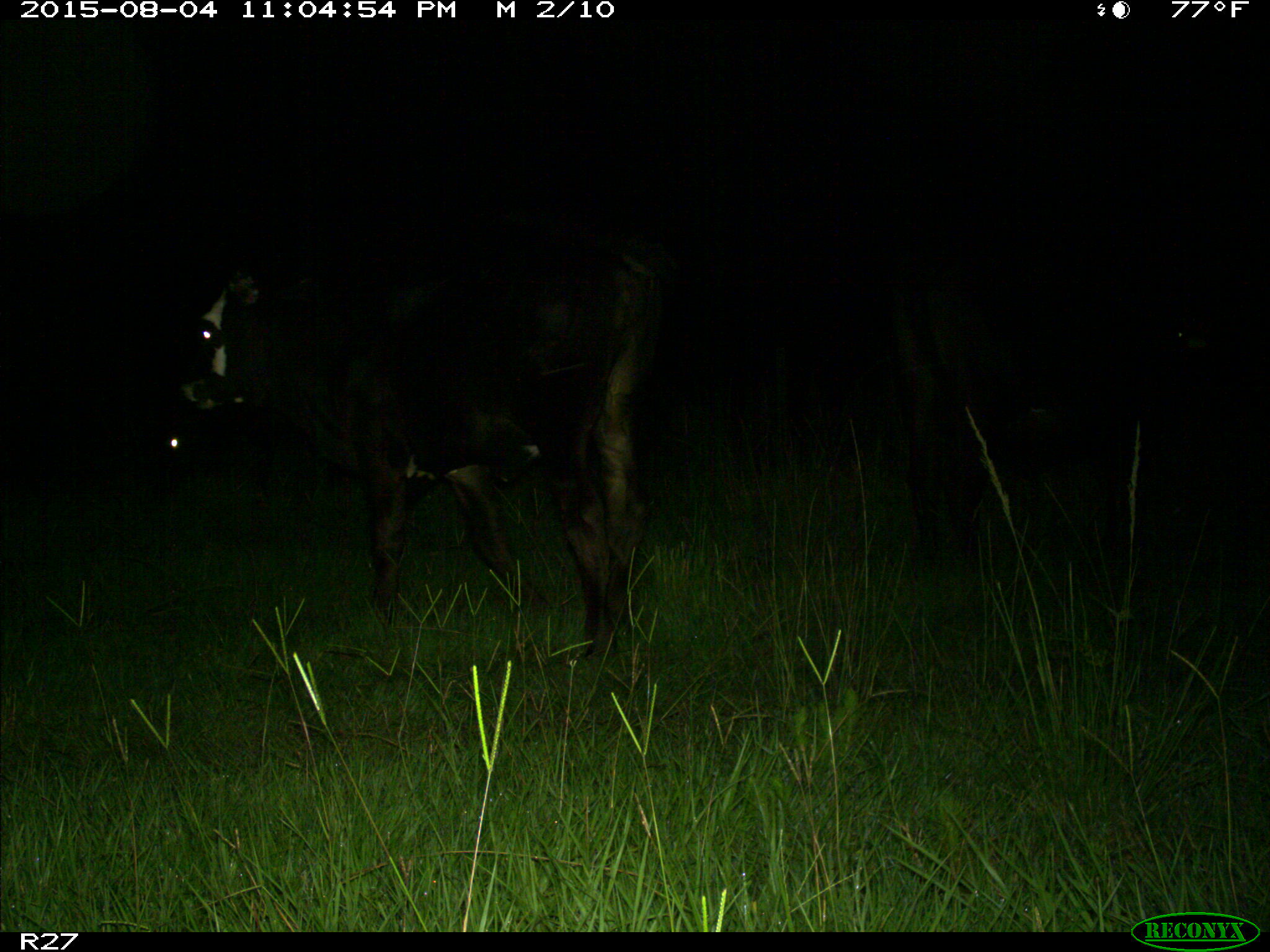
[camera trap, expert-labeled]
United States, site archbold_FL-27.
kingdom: Animalia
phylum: Chordata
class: Mammalia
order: Artiodactyla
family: Bovidae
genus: Bos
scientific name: Bos taurus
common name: domestic cow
Bos taurus (domestic cow).